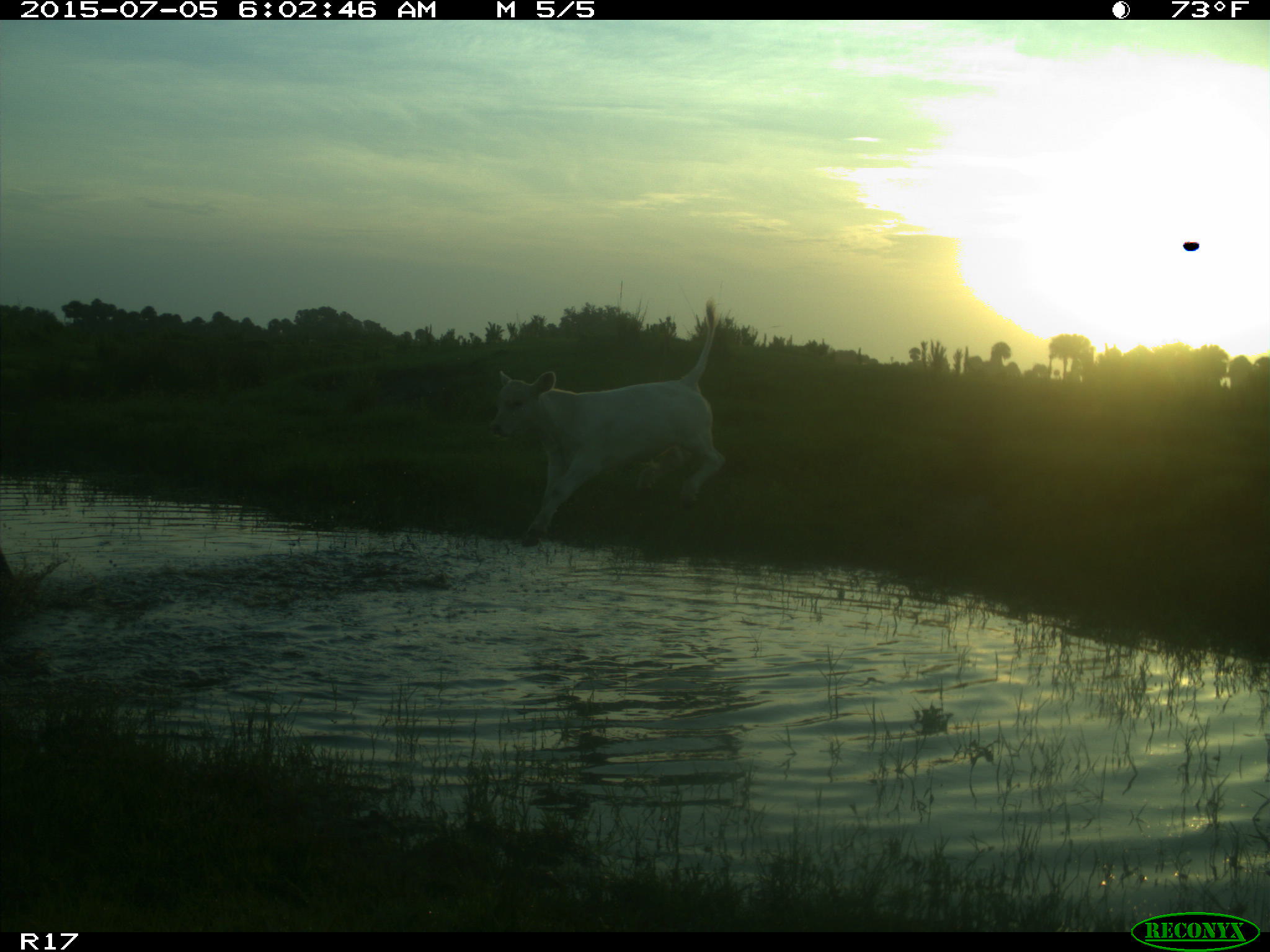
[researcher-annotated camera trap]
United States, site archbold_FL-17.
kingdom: Animalia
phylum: Chordata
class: Mammalia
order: Artiodactyla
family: Bovidae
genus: Bos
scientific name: Bos taurus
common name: domestic cow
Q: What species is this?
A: Bos taurus (domestic cow).